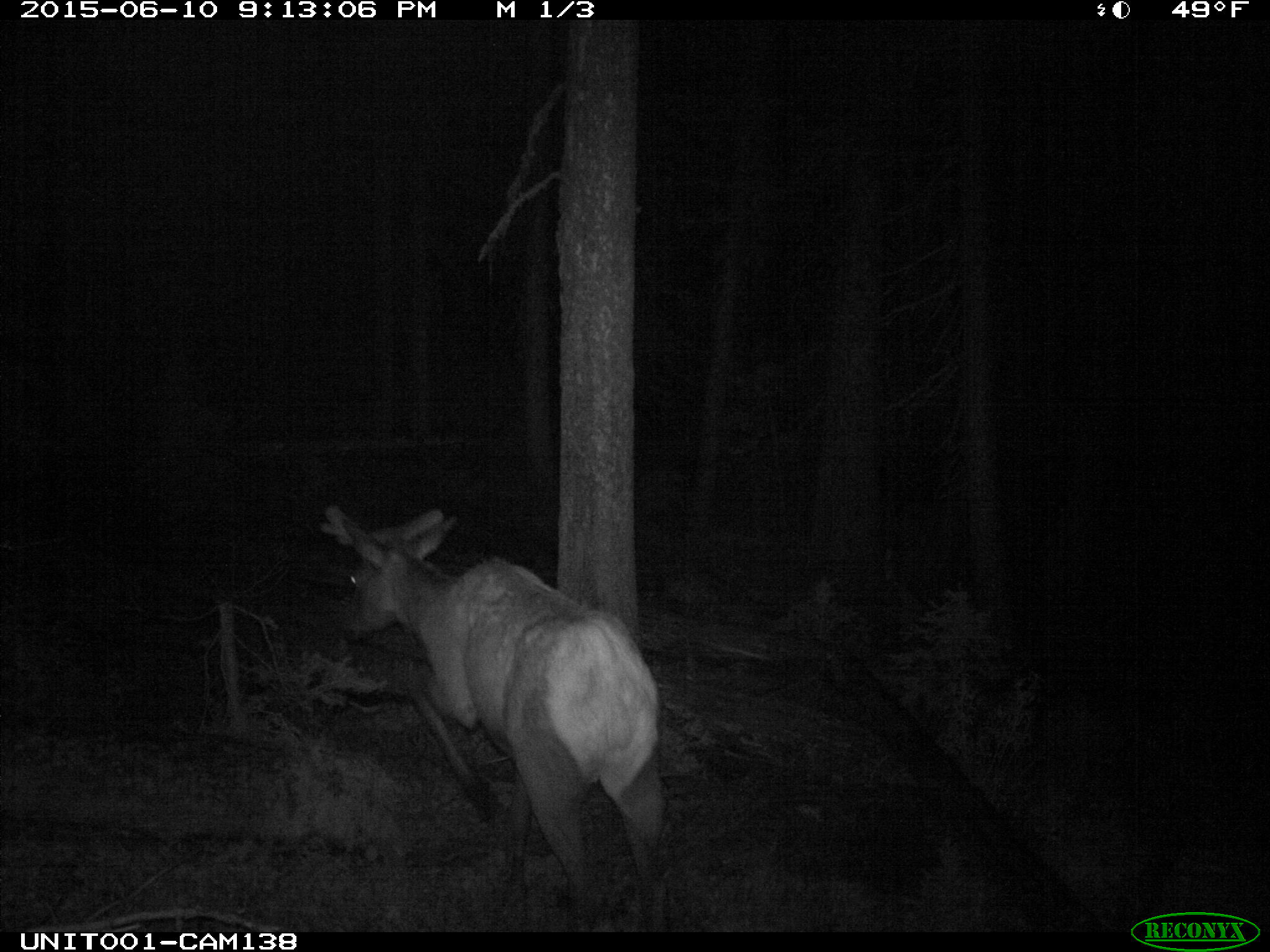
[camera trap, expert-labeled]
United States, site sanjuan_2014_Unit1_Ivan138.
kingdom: Animalia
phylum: Chordata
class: Mammalia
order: Artiodactyla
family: Cervidae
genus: Cervus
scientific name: Cervus elaphus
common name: red deer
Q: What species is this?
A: Cervus elaphus (red deer).